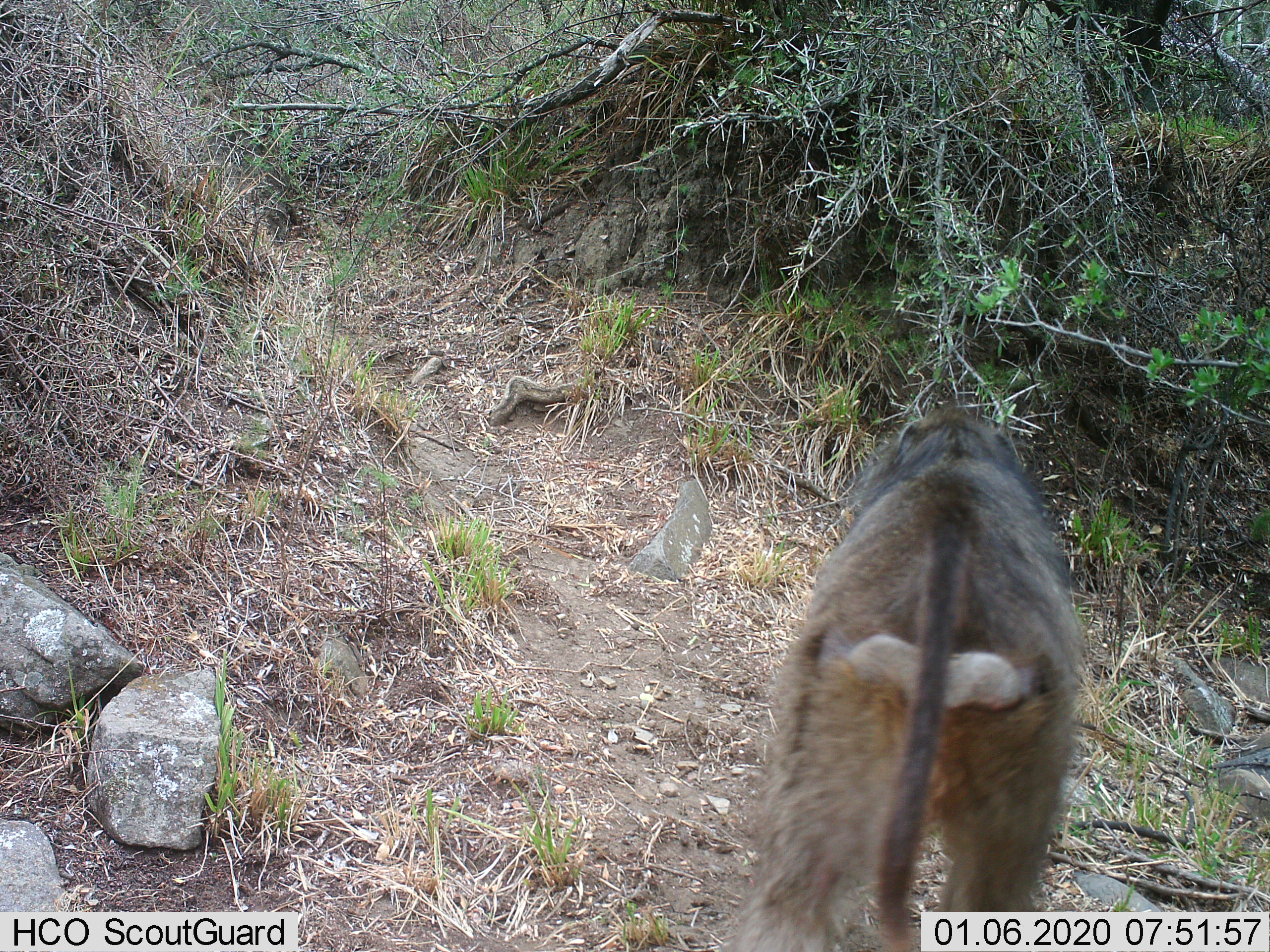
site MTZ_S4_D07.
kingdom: Animalia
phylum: Chordata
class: Mammalia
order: Primates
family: Cercopithecidae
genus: Papio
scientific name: Papio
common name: baboon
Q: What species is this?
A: Baboon (Papio).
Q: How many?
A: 1.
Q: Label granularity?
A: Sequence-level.